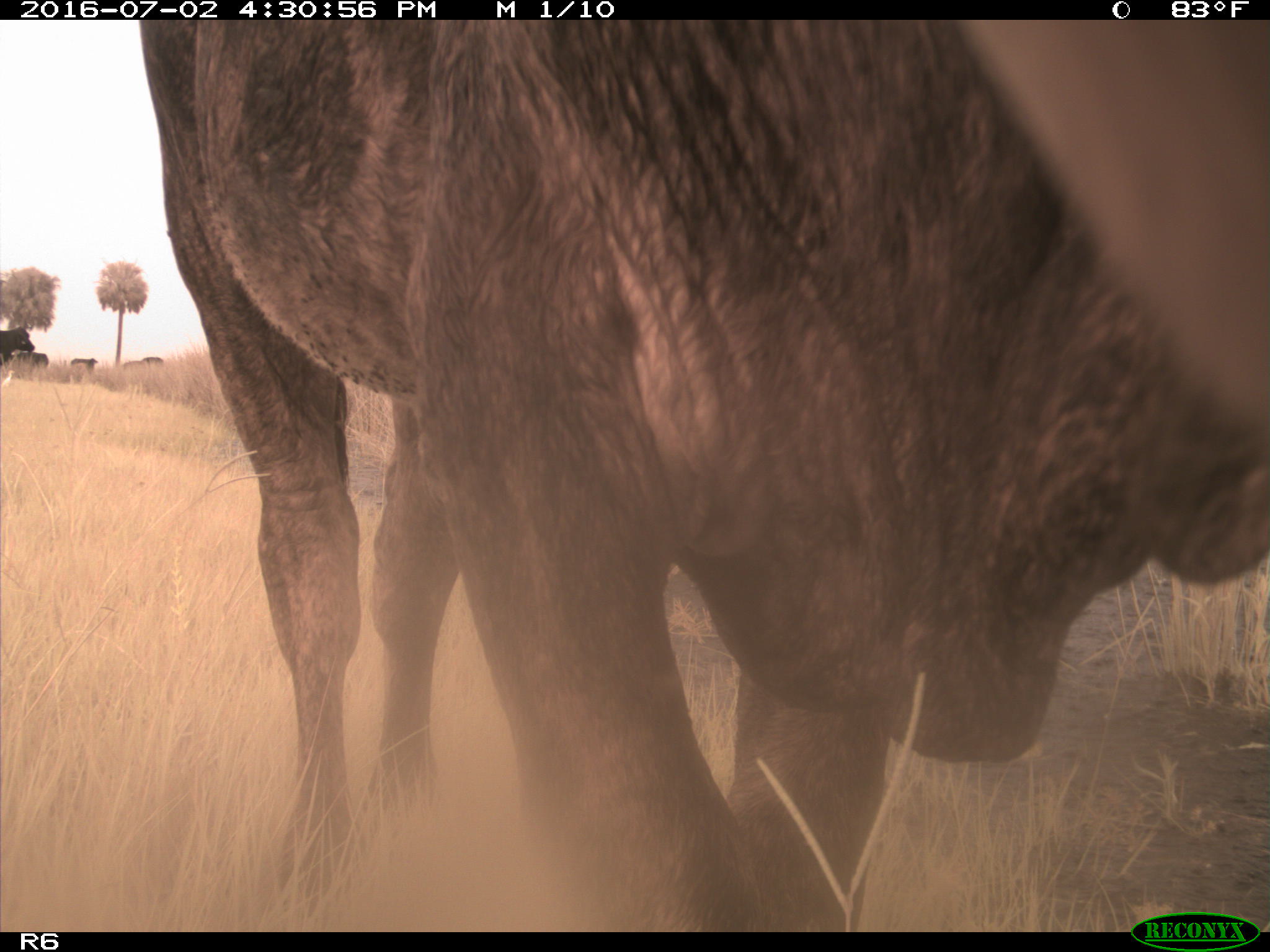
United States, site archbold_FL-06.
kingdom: Animalia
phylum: Chordata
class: Mammalia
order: Artiodactyla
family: Bovidae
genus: Bos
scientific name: Bos taurus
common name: domestic cow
Bos taurus (domestic cow).